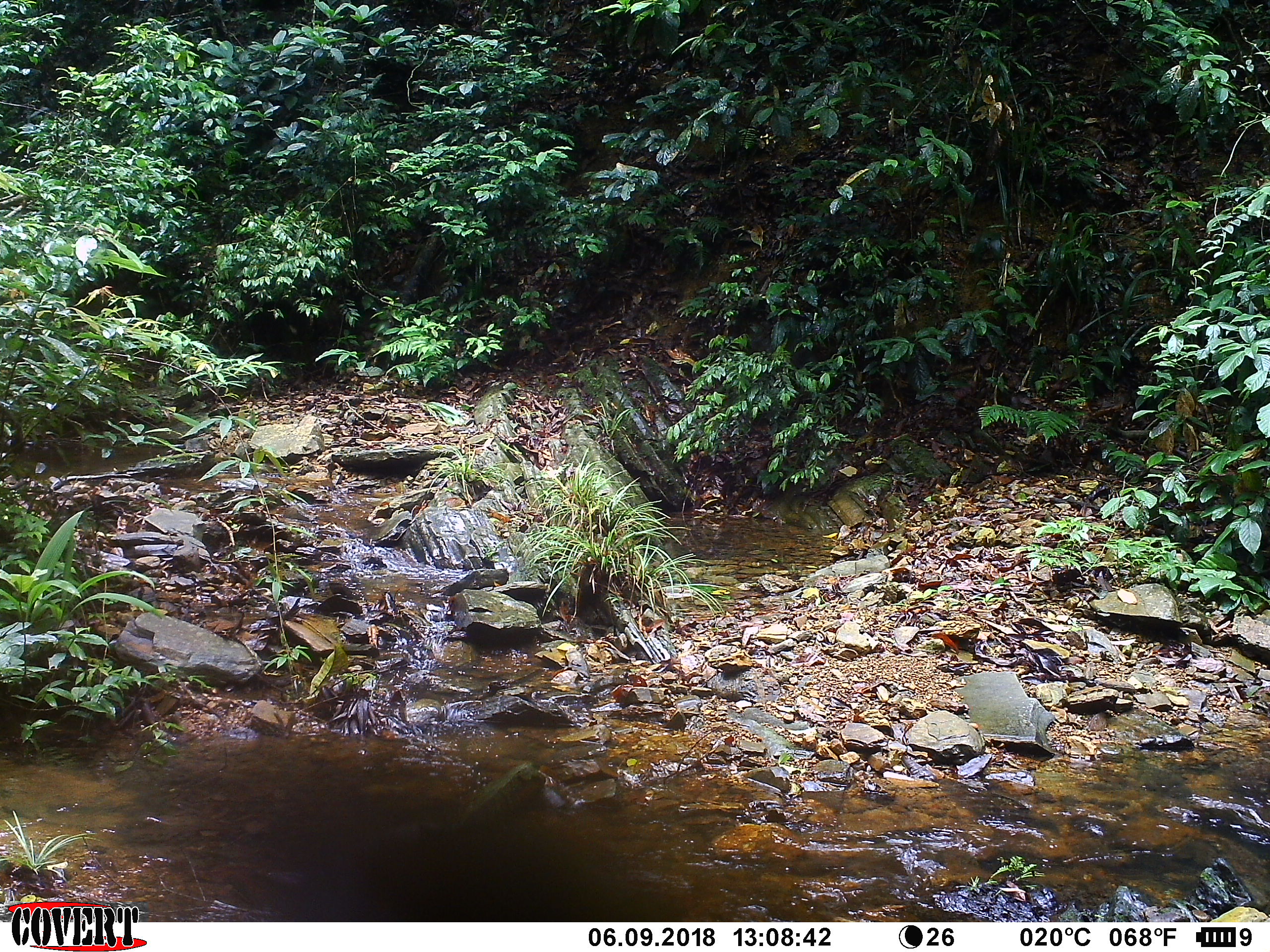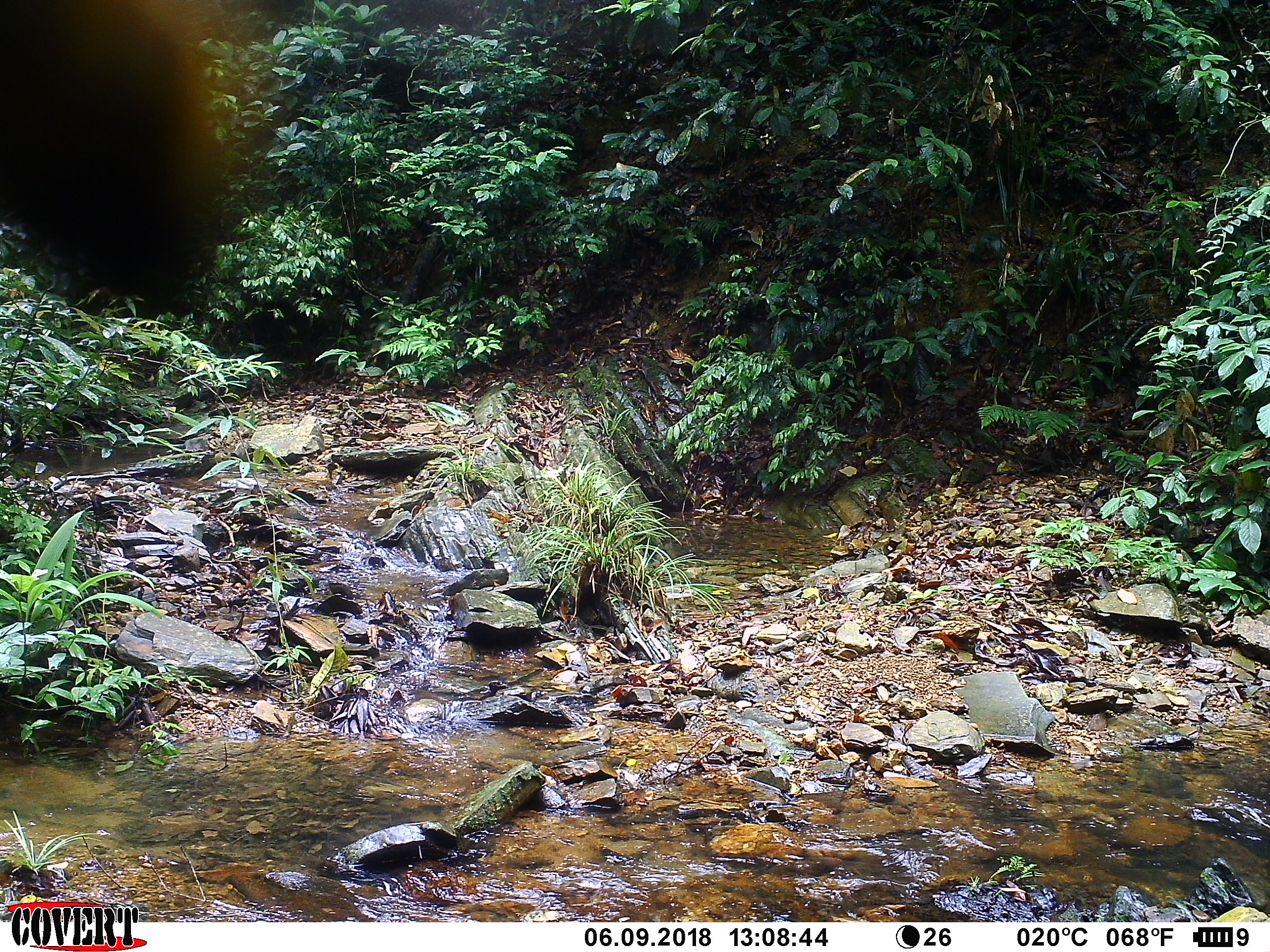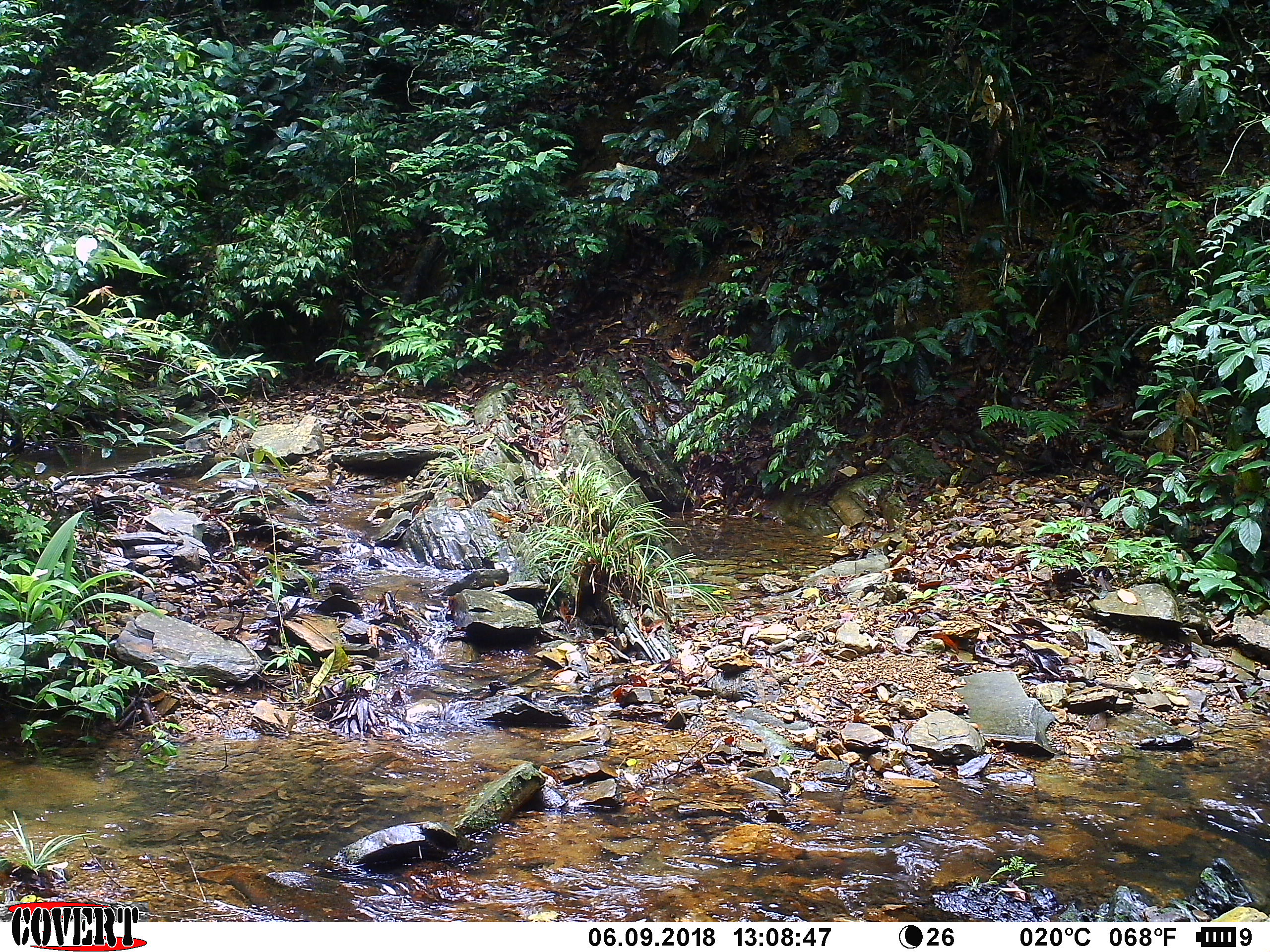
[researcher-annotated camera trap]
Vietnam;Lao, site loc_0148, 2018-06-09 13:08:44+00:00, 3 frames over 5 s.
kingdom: Animalia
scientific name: Animalia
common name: animal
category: unidentified animal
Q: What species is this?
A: Unidentified animal (animal) (Animalia).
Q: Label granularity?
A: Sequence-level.